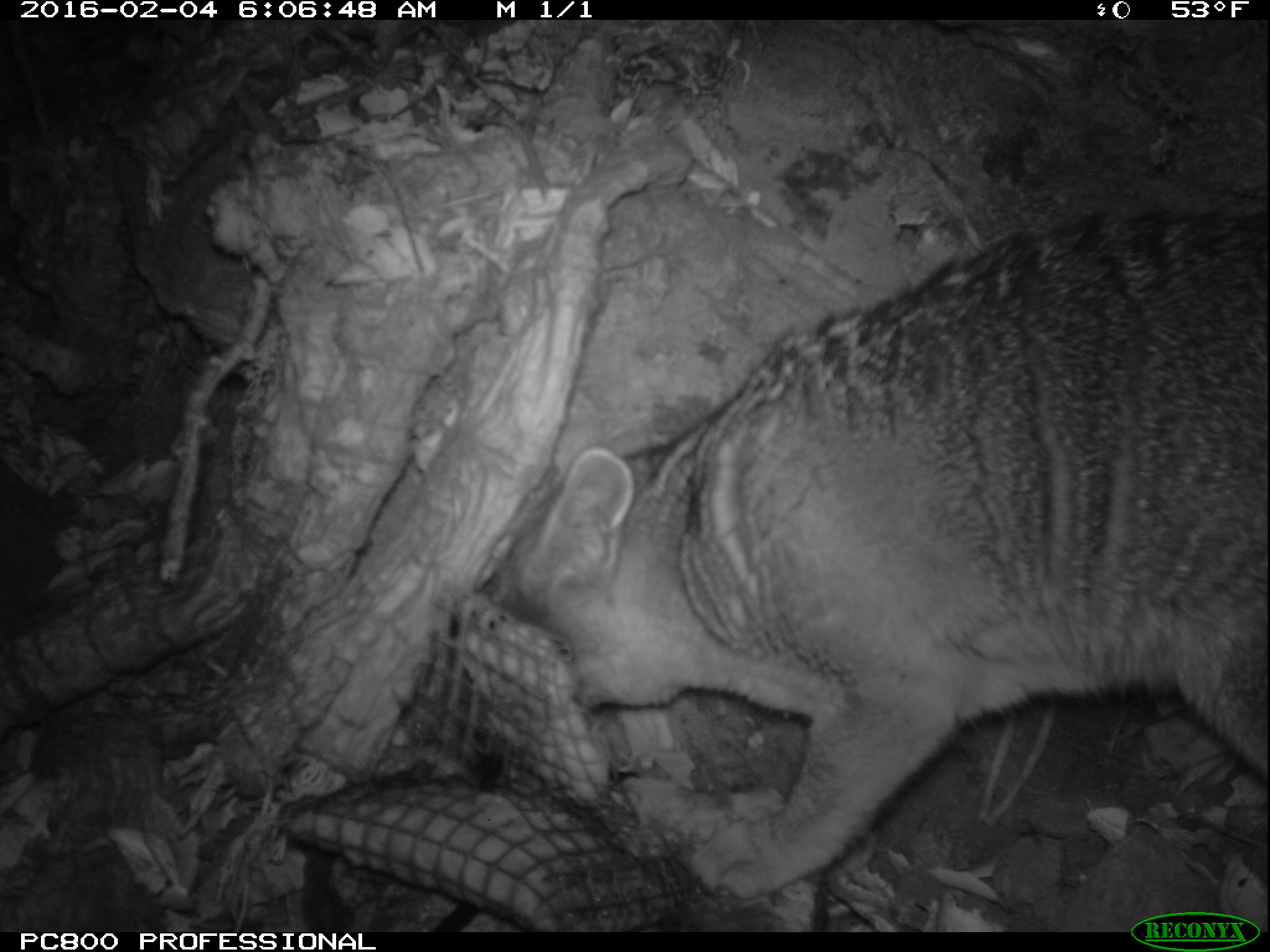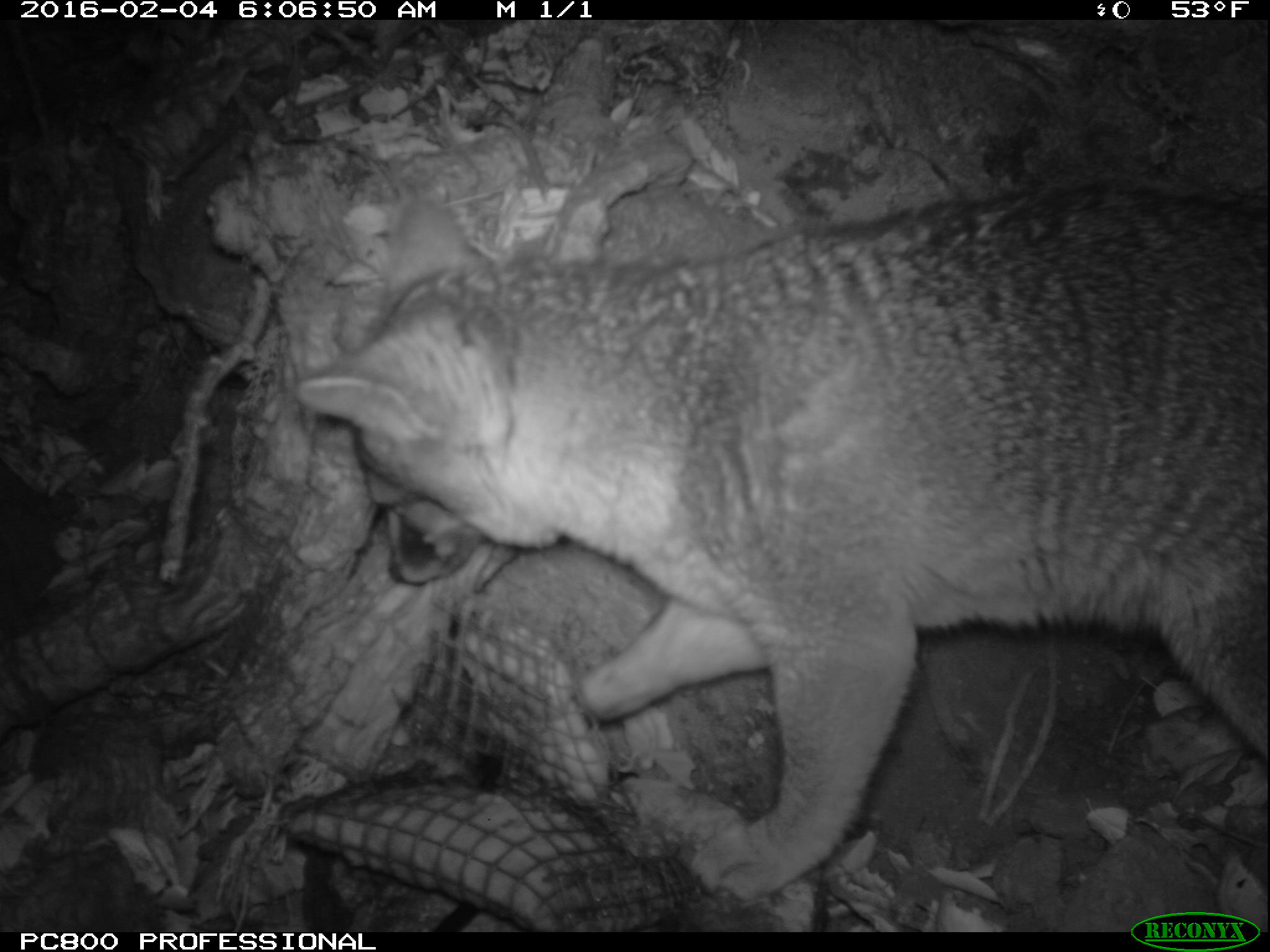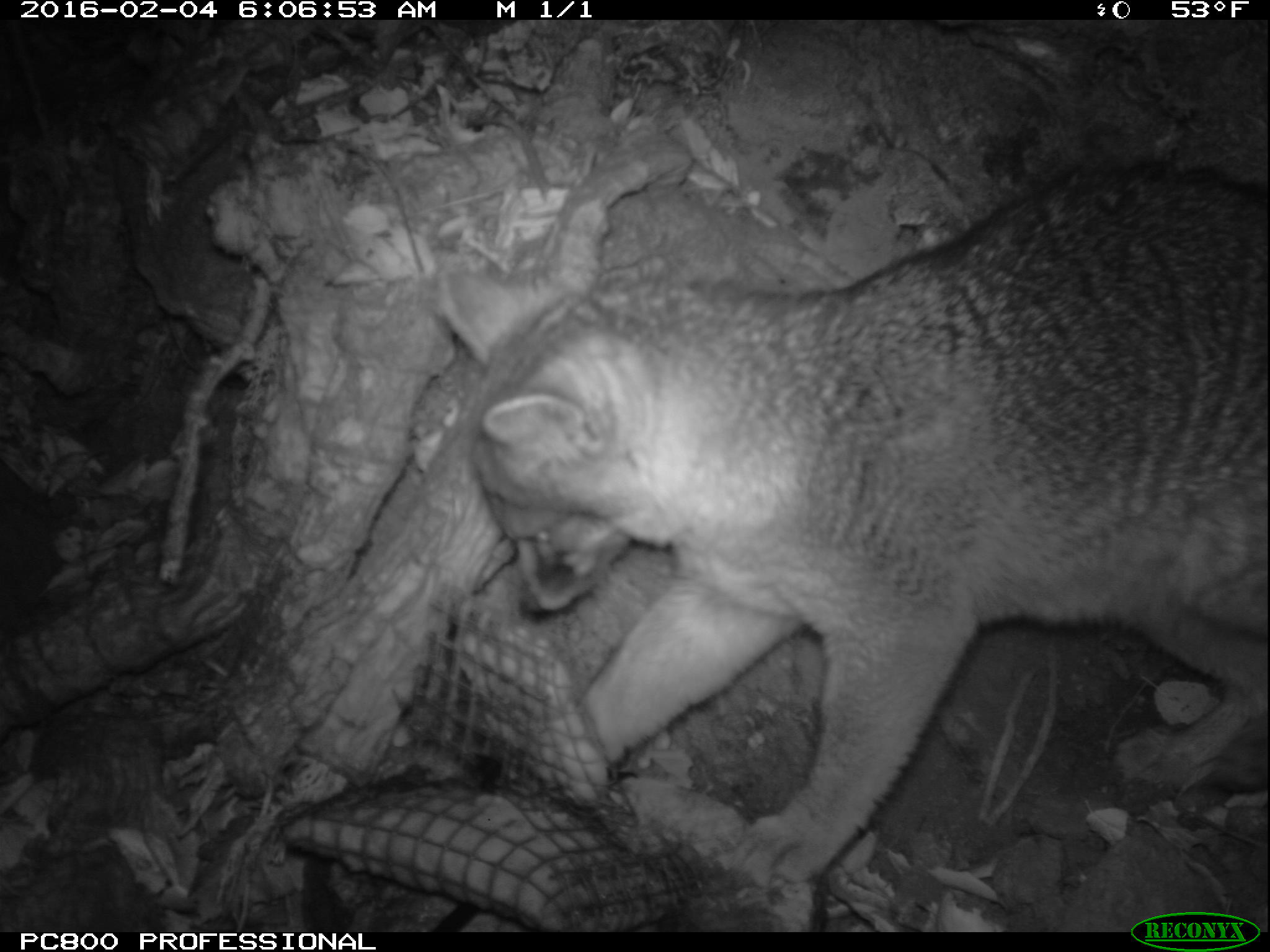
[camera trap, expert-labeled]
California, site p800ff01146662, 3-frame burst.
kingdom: Animalia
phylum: Chordata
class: Mammalia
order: Carnivora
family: Canidae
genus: Urocyon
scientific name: Urocyon littoralis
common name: island fox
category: fox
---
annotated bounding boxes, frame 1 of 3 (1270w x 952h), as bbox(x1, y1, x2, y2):
fox: bbox(492, 189, 1269, 899)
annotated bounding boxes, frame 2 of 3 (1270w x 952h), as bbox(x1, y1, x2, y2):
fox: bbox(294, 180, 1268, 898)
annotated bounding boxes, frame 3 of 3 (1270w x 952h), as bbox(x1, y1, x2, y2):
fox: bbox(437, 162, 1268, 886)